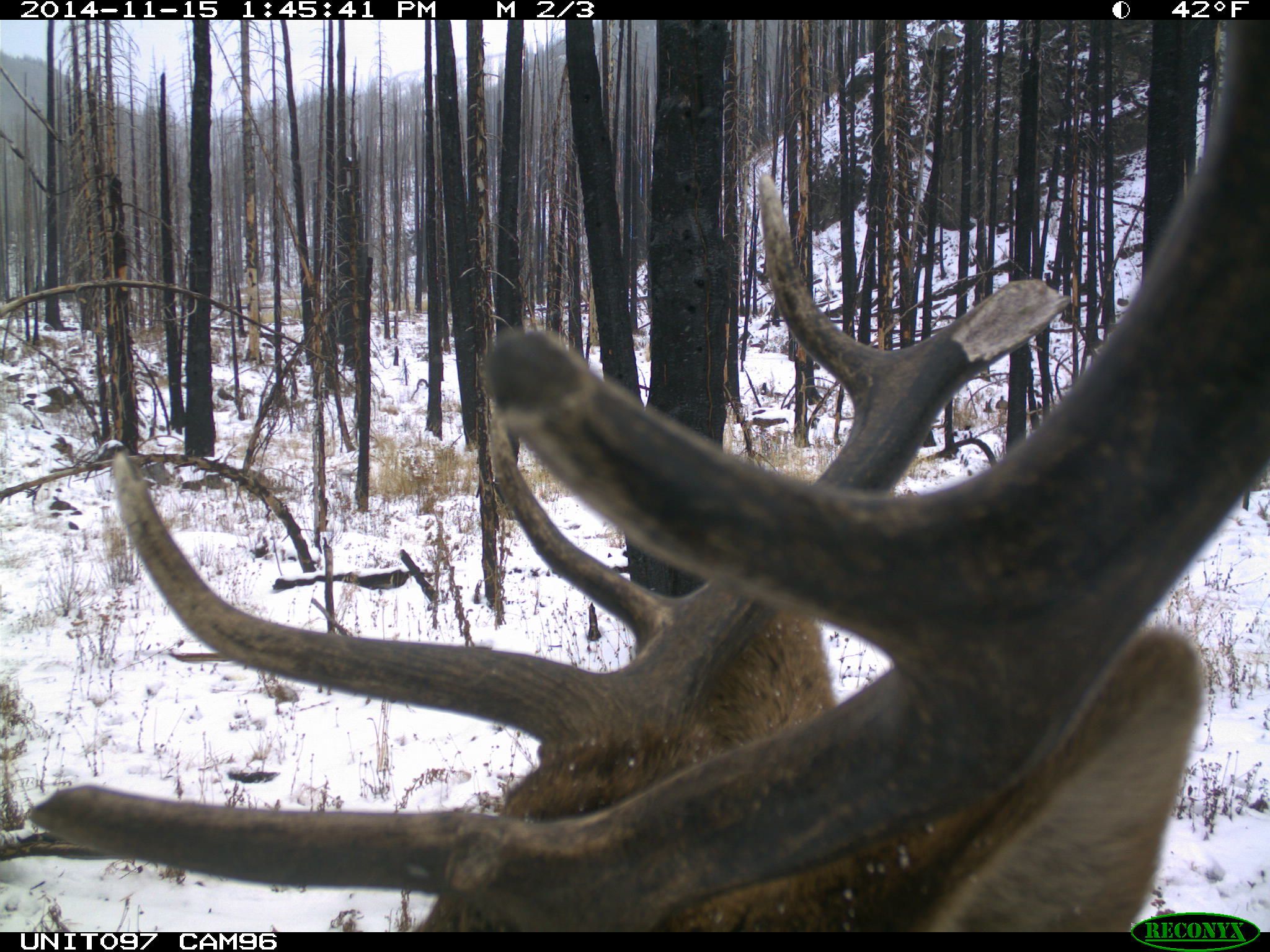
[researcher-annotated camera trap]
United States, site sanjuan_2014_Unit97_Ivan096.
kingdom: Animalia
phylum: Chordata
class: Mammalia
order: Artiodactyla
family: Cervidae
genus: Cervus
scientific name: Cervus elaphus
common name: red deer